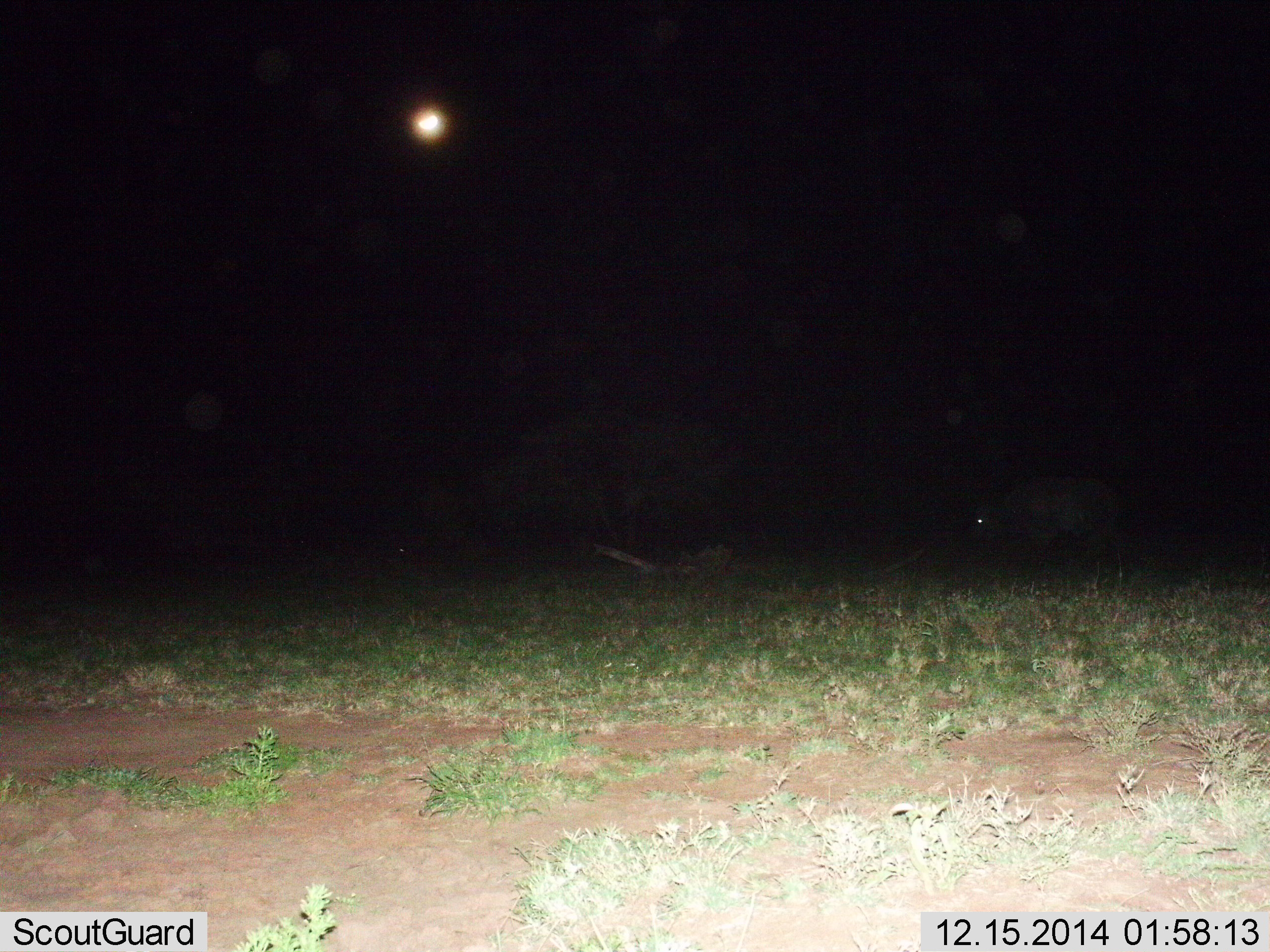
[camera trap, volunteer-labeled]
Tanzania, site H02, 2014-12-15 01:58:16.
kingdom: Animalia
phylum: Chordata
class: Mammalia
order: Artiodactyla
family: Bovidae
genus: Syncerus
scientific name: Syncerus caffer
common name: cape buffalo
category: buffalo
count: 1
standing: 29%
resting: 0%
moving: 71%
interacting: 0%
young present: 0%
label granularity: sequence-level